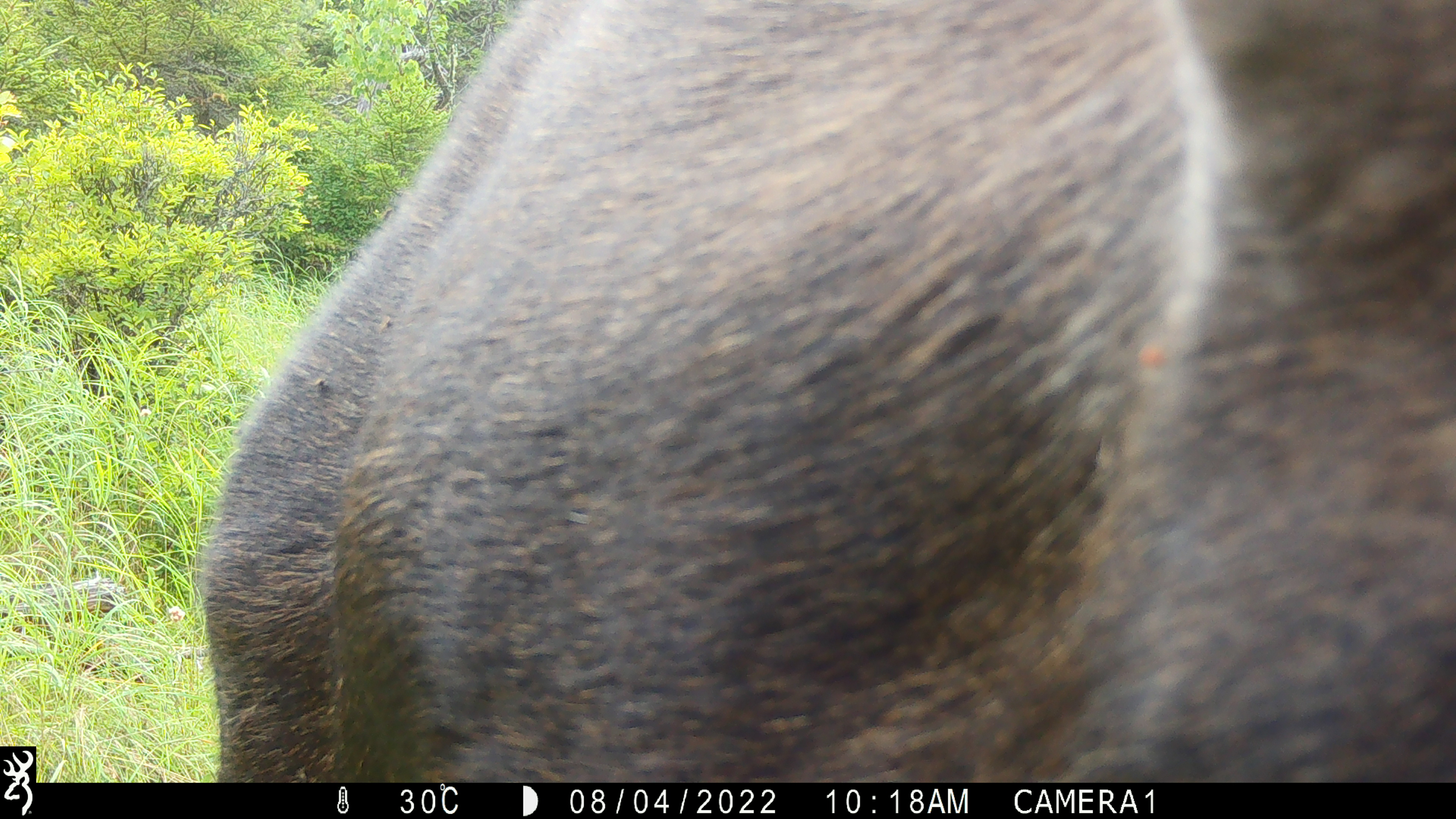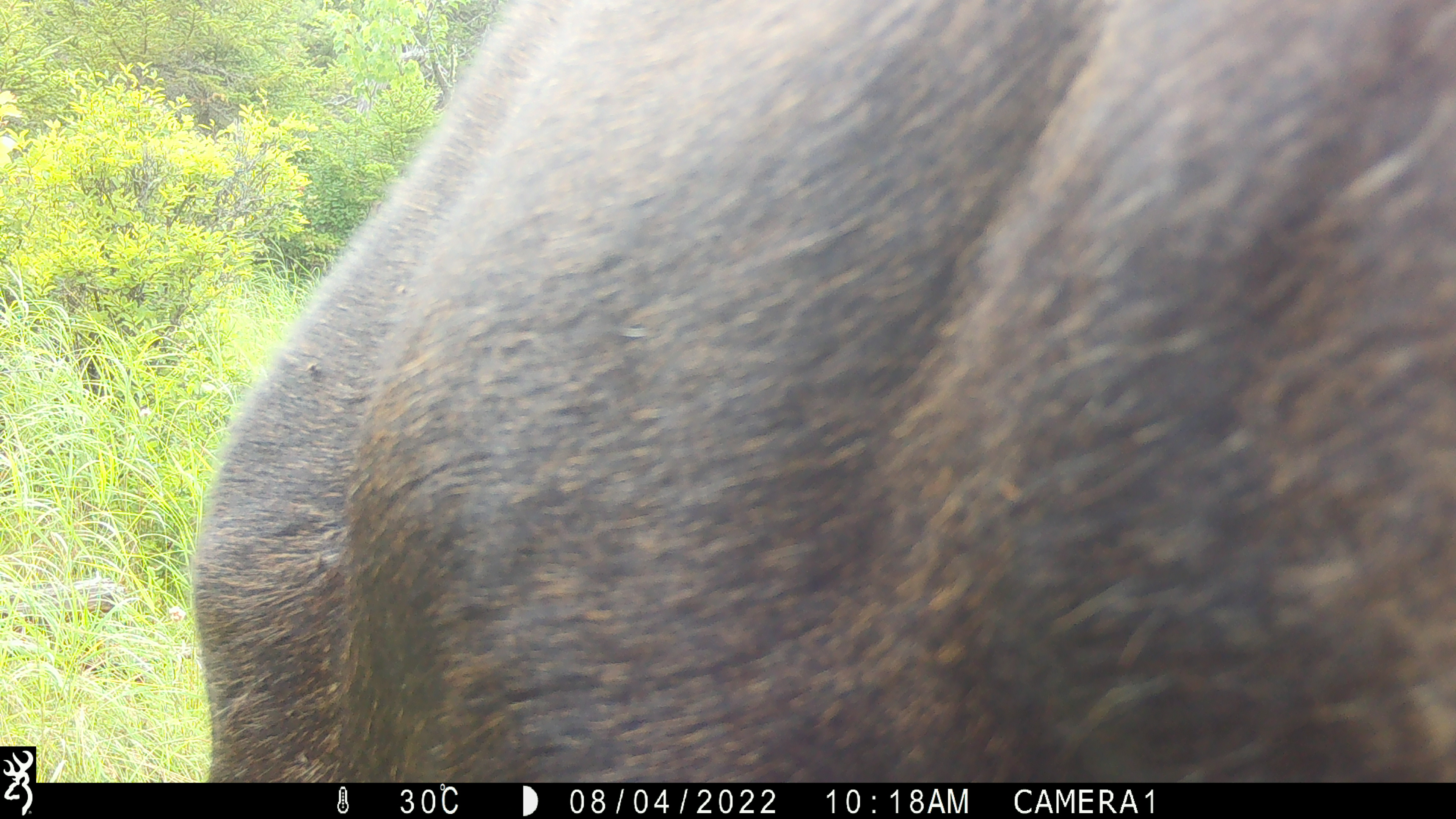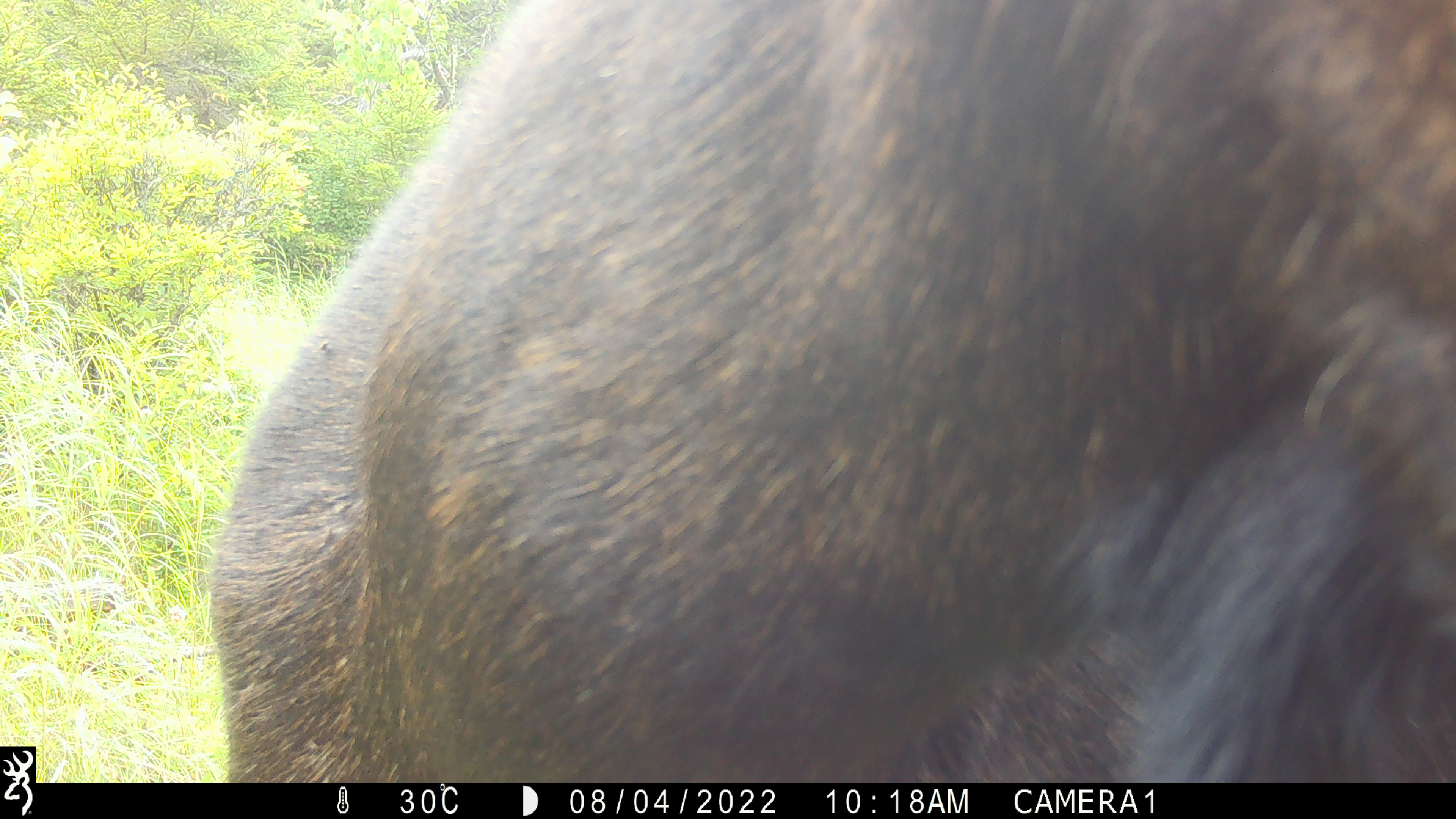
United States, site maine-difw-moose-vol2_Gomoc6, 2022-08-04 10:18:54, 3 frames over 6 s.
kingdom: Animalia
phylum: Chordata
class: Mammalia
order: Artiodactyla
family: Cervidae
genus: Alces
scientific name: Alces alces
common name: moose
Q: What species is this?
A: Moose (Alces alces).